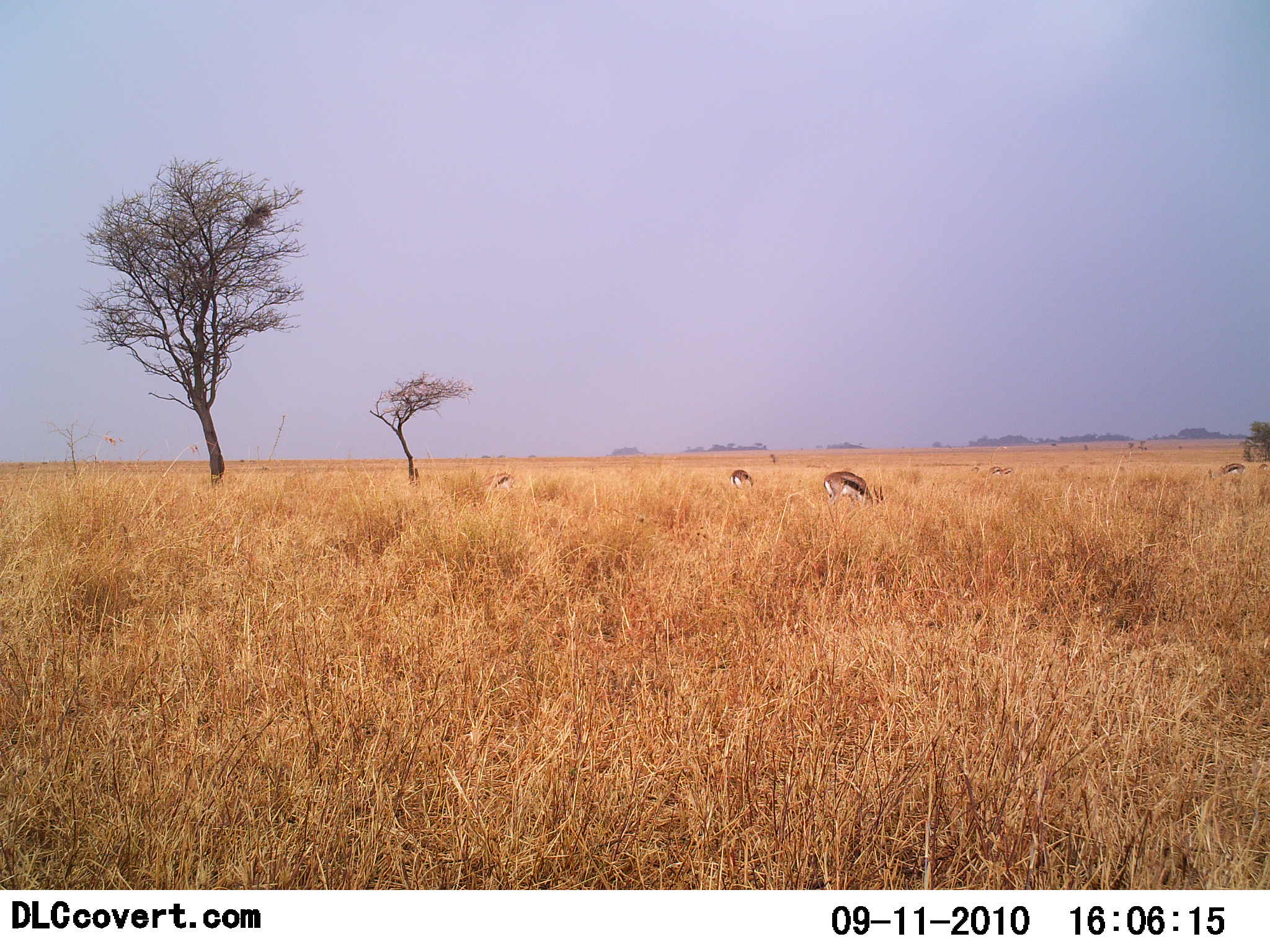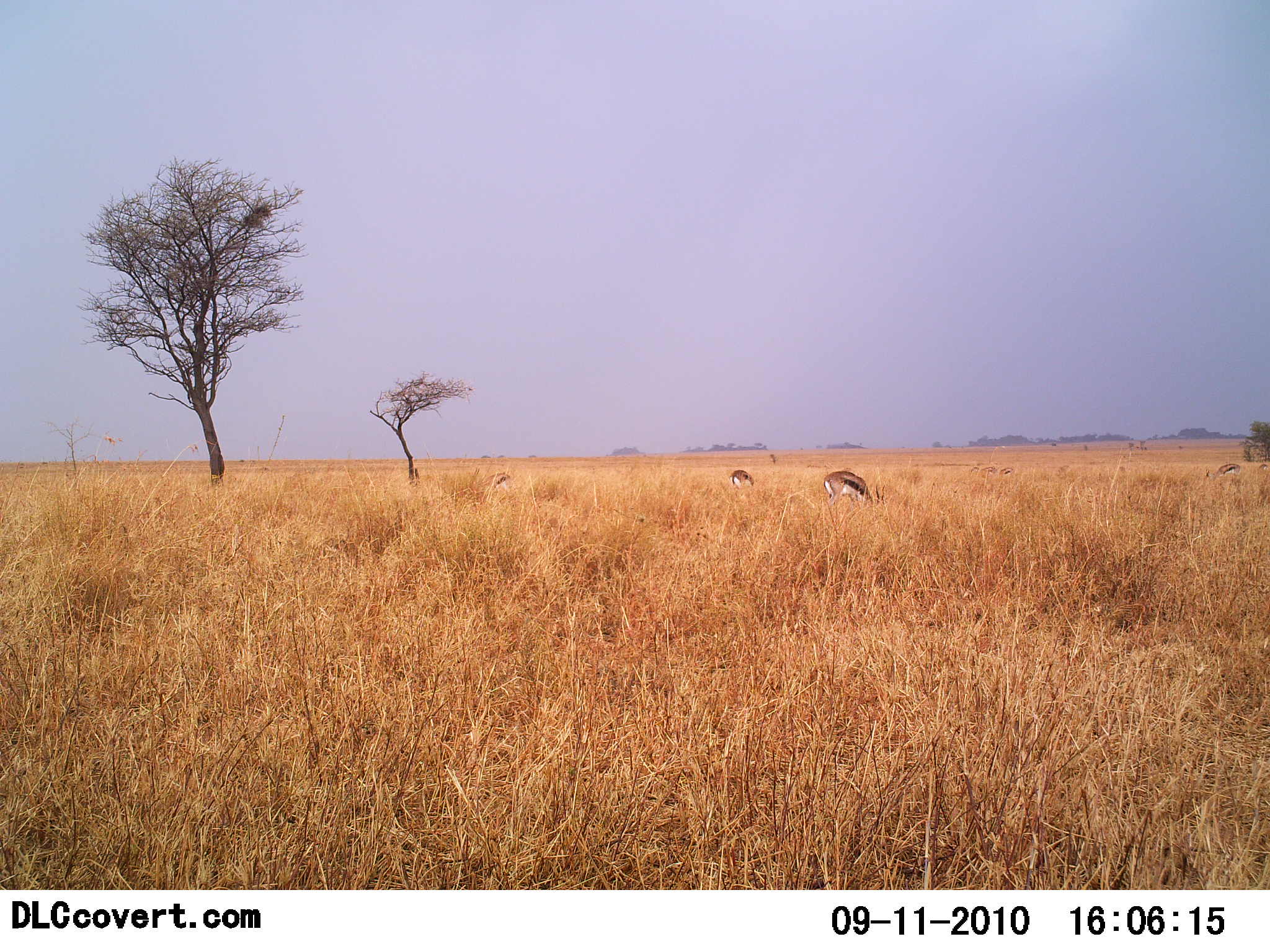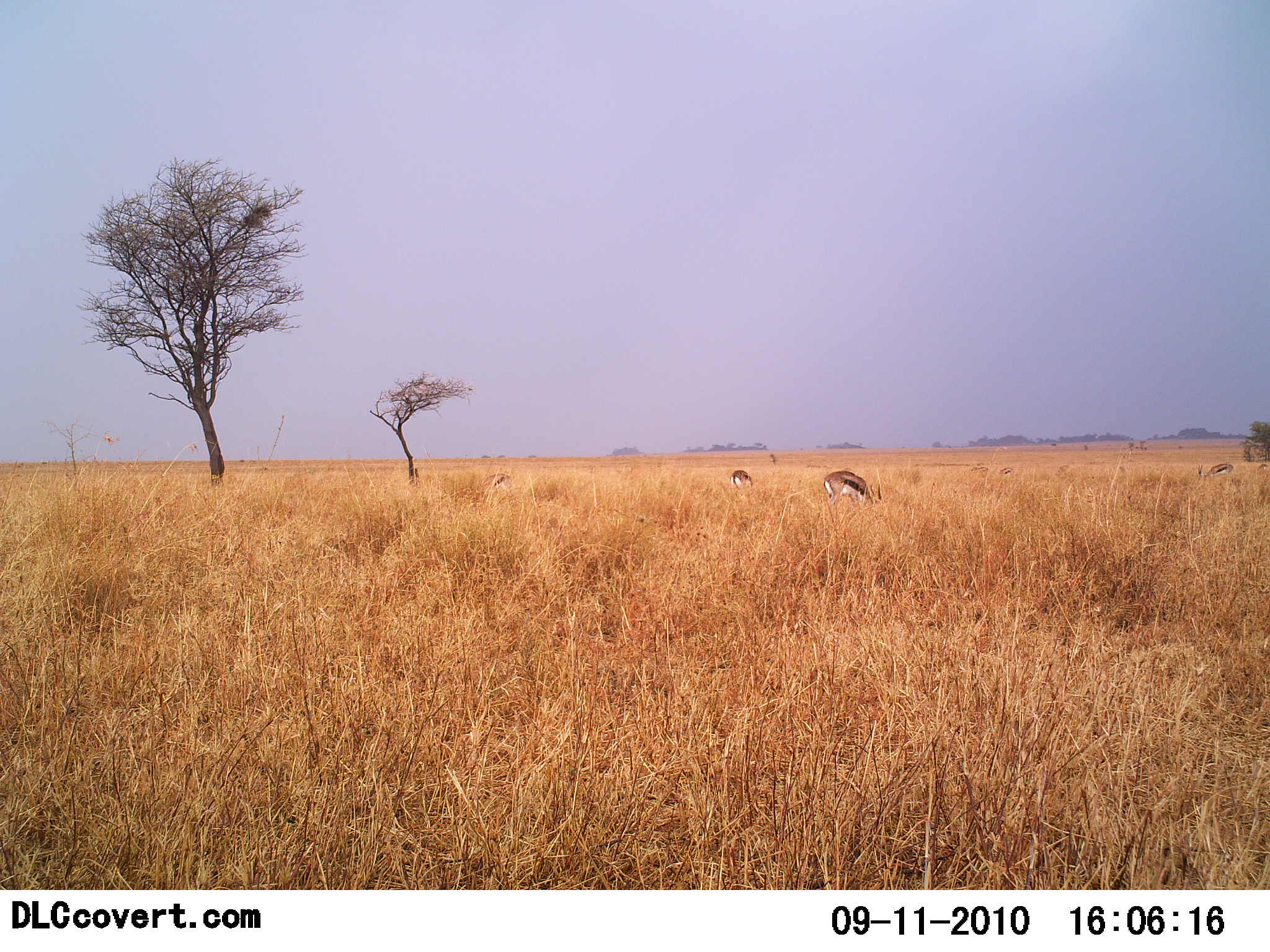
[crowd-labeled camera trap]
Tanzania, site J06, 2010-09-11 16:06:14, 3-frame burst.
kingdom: Animalia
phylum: Chordata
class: Mammalia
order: Artiodactyla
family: Bovidae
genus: Eudorcas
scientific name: Eudorcas thomsonii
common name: thomson's gazelle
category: gazellethomsons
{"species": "gazellethomsons (thomson's gazelle) (Eudorcas thomsonii)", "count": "4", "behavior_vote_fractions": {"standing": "38%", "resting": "0%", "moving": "0%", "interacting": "0%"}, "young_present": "0%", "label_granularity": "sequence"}